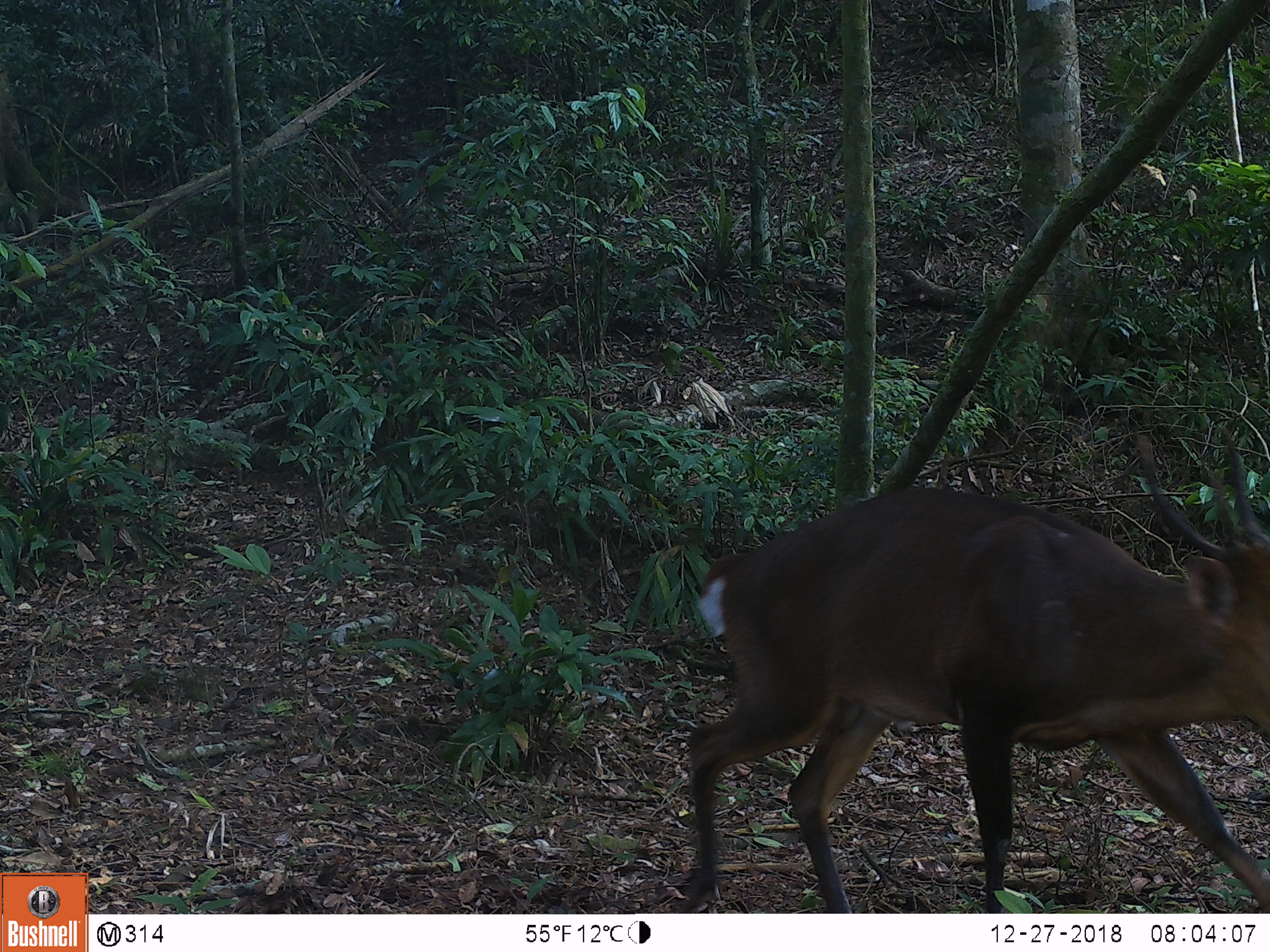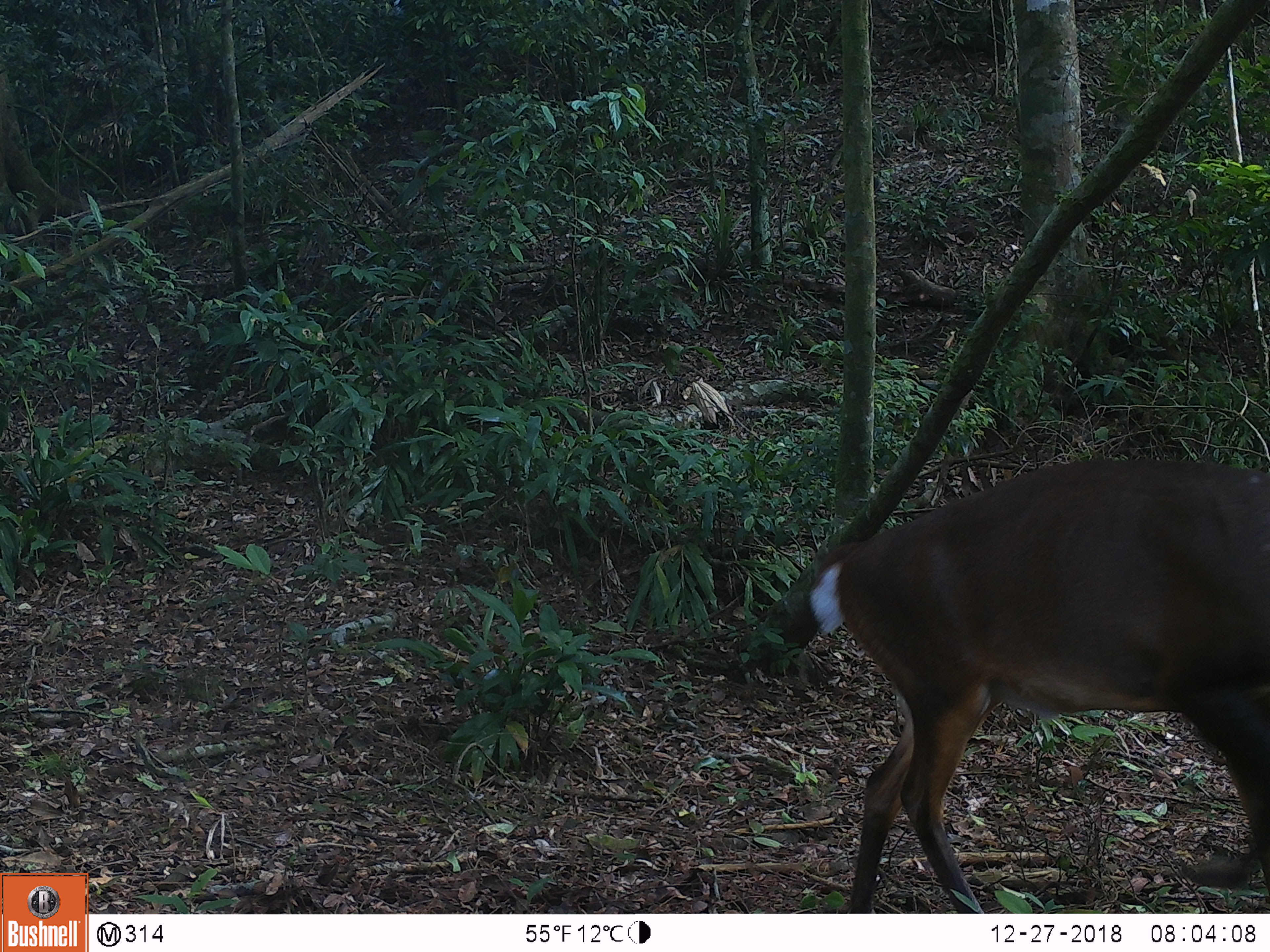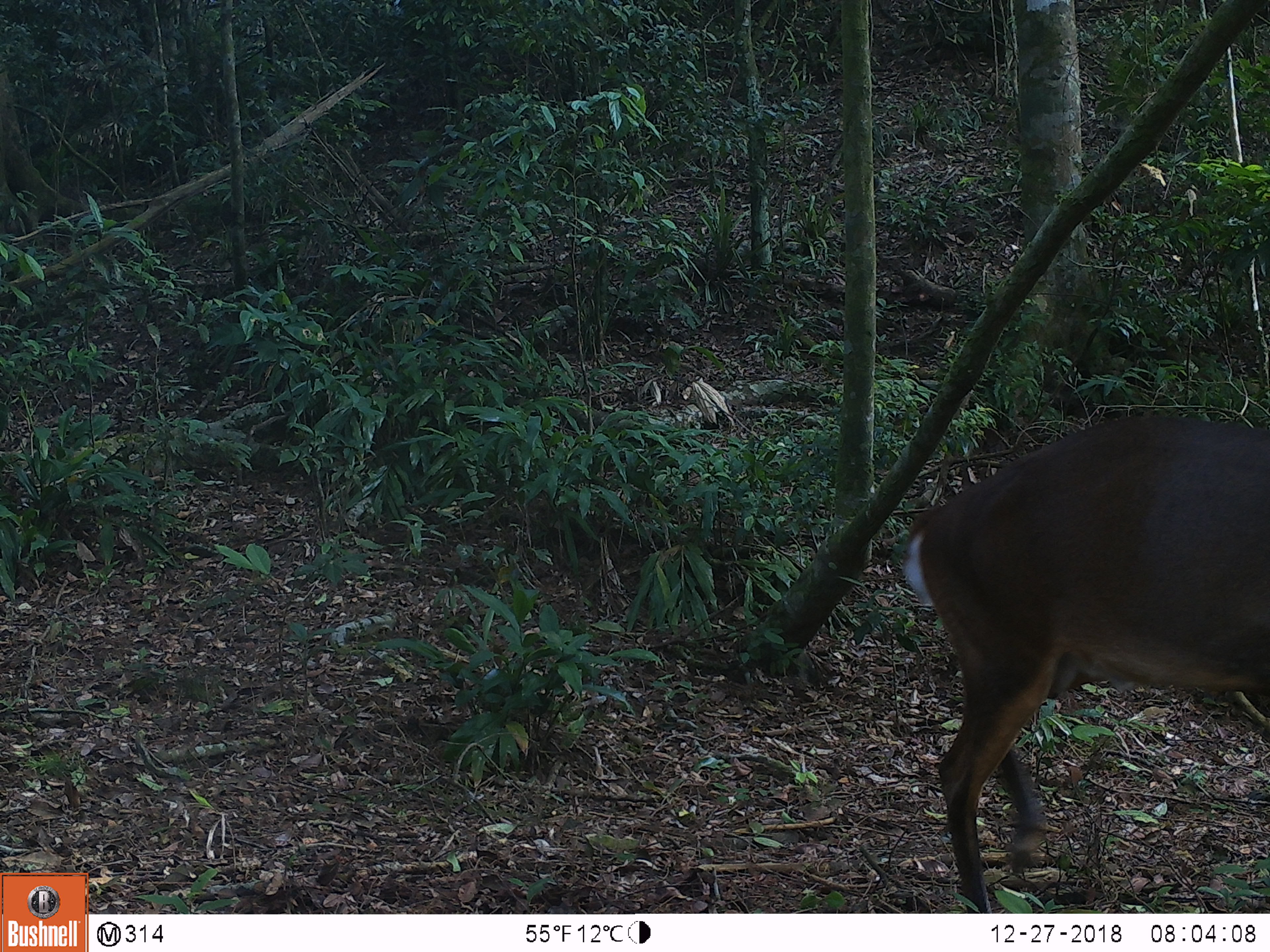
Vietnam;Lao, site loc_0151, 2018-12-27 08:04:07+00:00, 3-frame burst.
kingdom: Animalia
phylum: Chordata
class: Mammalia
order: Artiodactyla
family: Cervidae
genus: Muntiacus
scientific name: Muntiacus vuquangensis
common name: large-antlered muntjac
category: large antlered muntjac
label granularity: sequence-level